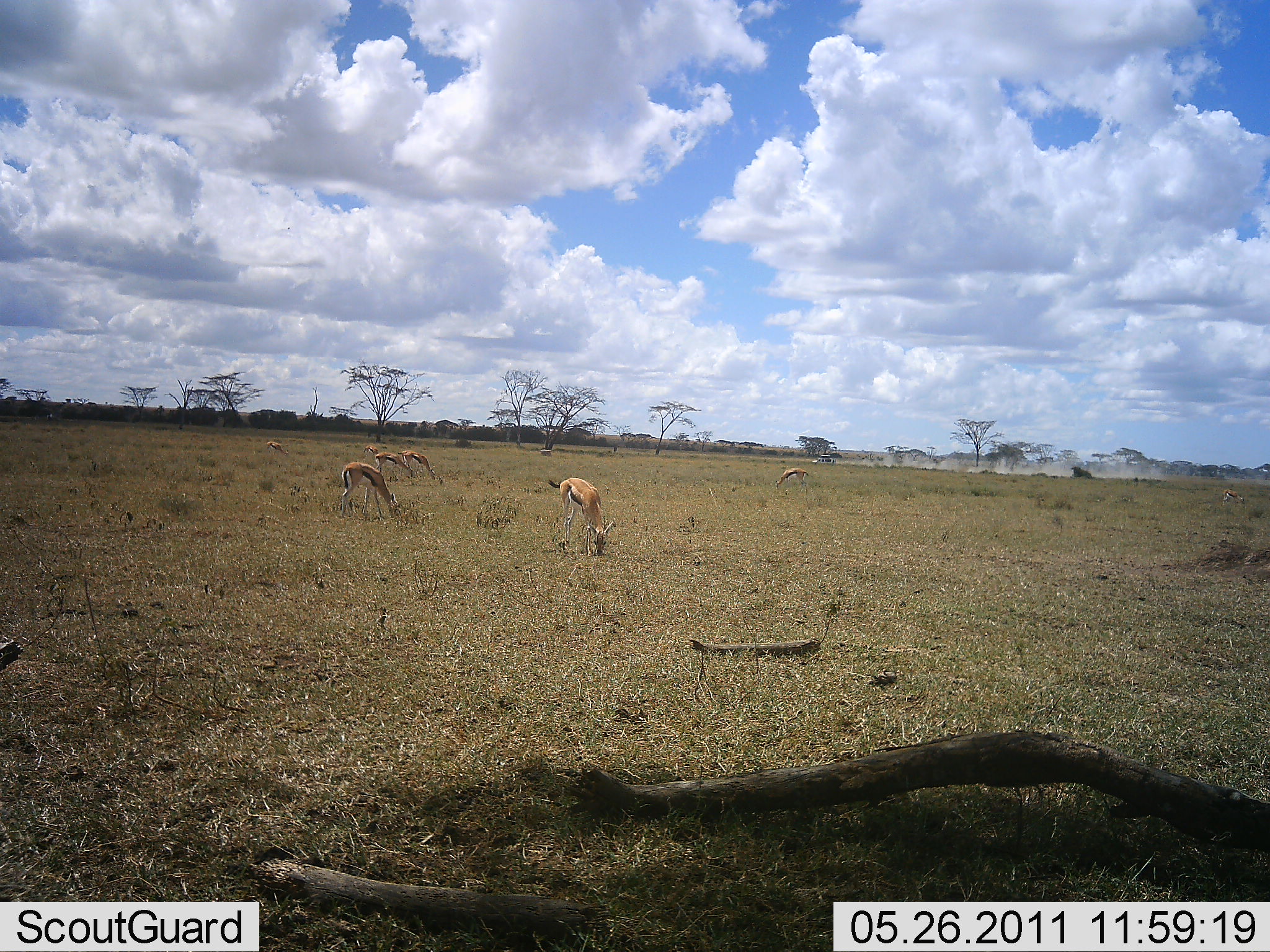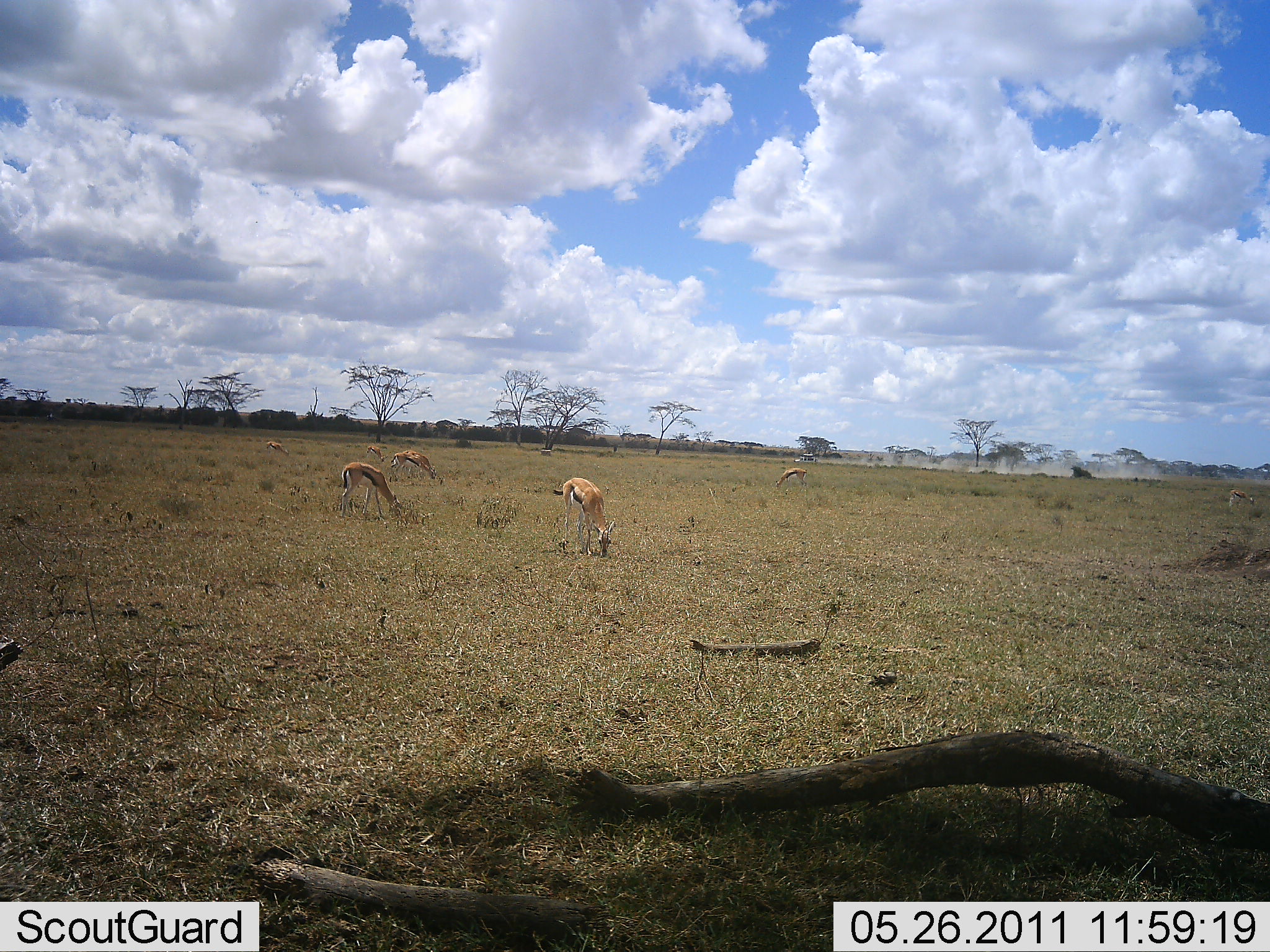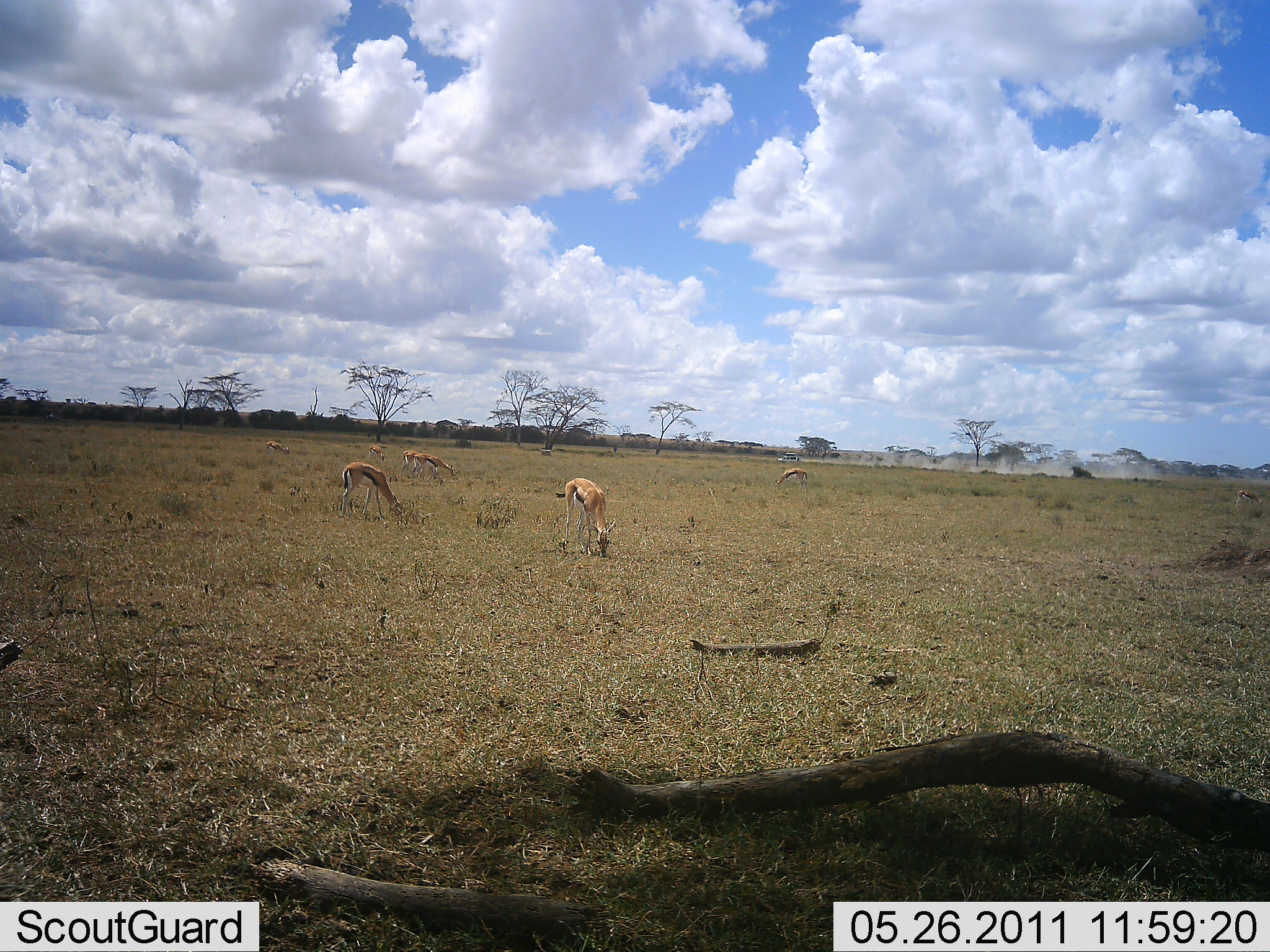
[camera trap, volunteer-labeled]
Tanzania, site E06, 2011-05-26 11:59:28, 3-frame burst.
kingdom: Animalia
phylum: Chordata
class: Mammalia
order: Artiodactyla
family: Bovidae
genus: Eudorcas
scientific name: Eudorcas thomsonii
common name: thomson's gazelle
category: gazellethomsons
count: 7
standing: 35%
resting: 0%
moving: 5%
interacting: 0%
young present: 0%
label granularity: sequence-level